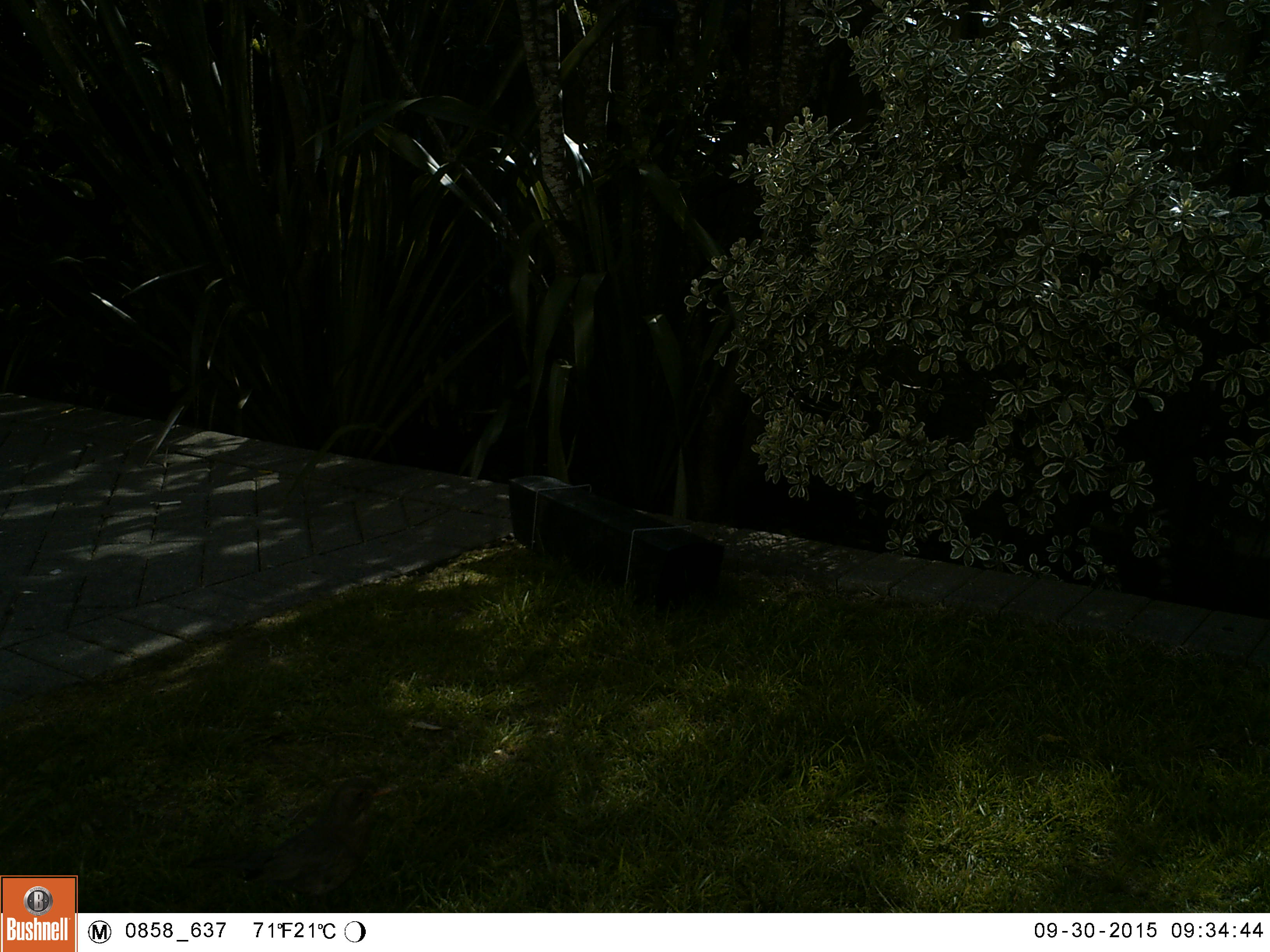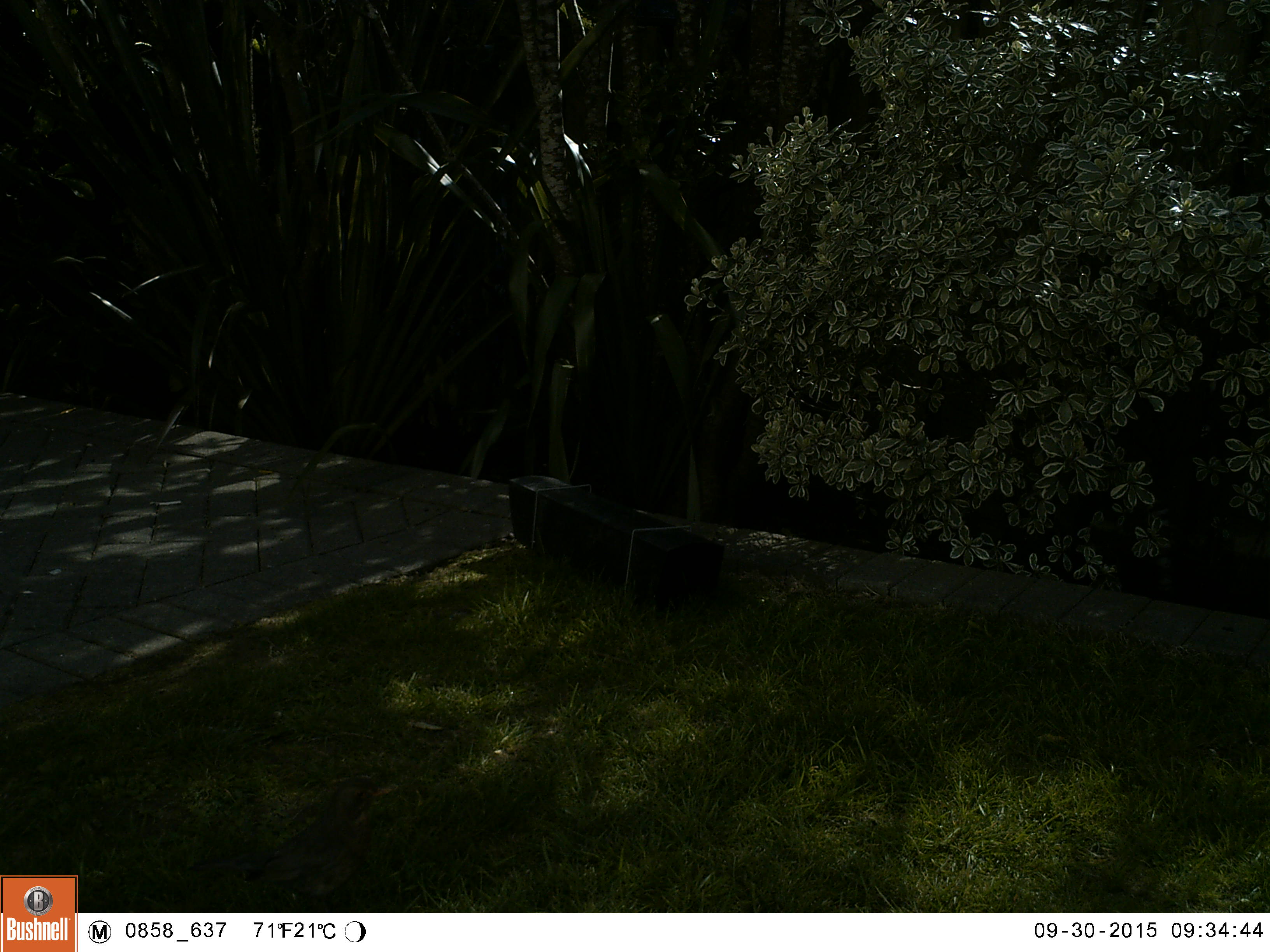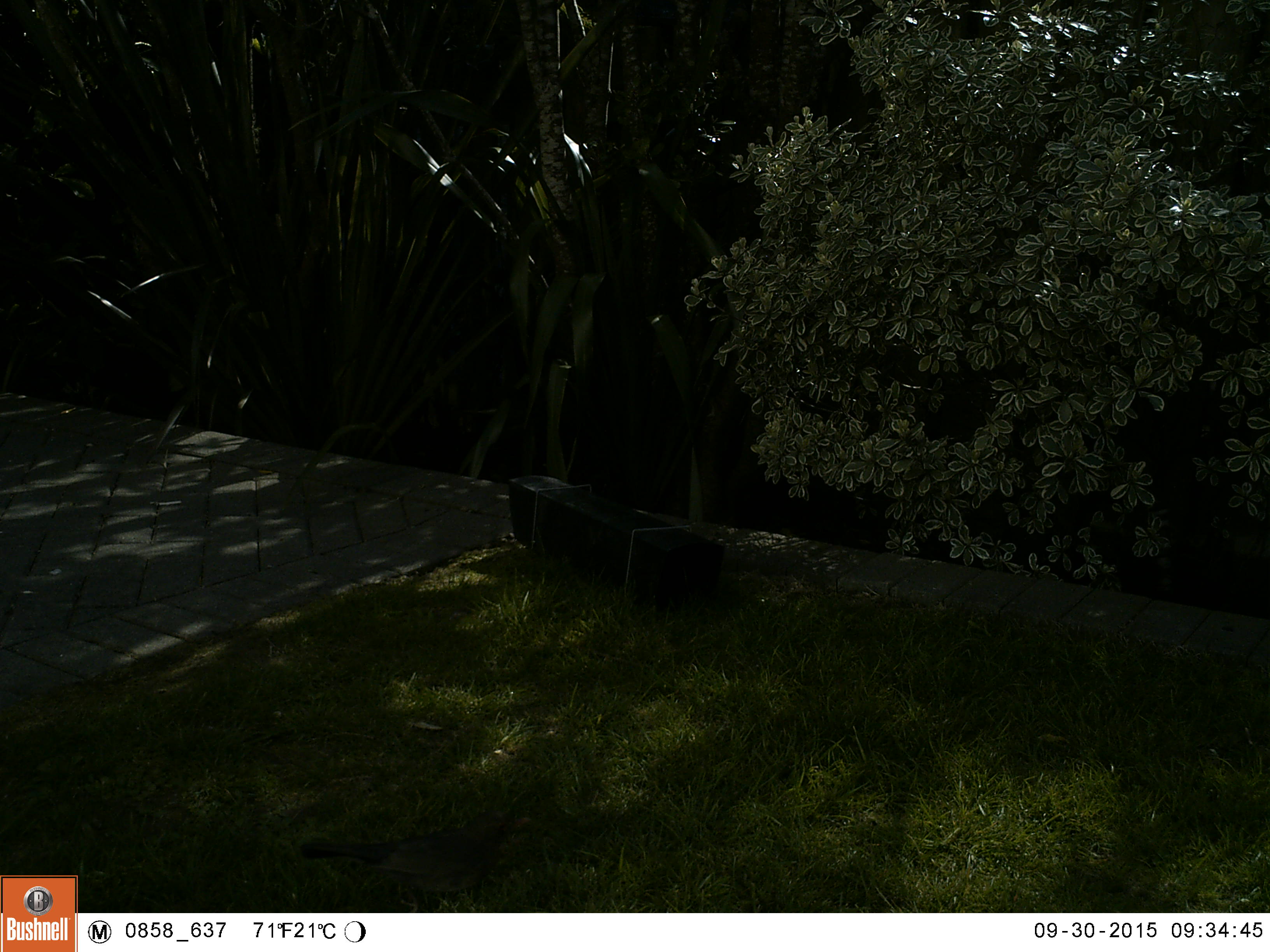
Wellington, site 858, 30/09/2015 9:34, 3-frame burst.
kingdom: Animalia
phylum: Chordata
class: Aves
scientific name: Aves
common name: bird